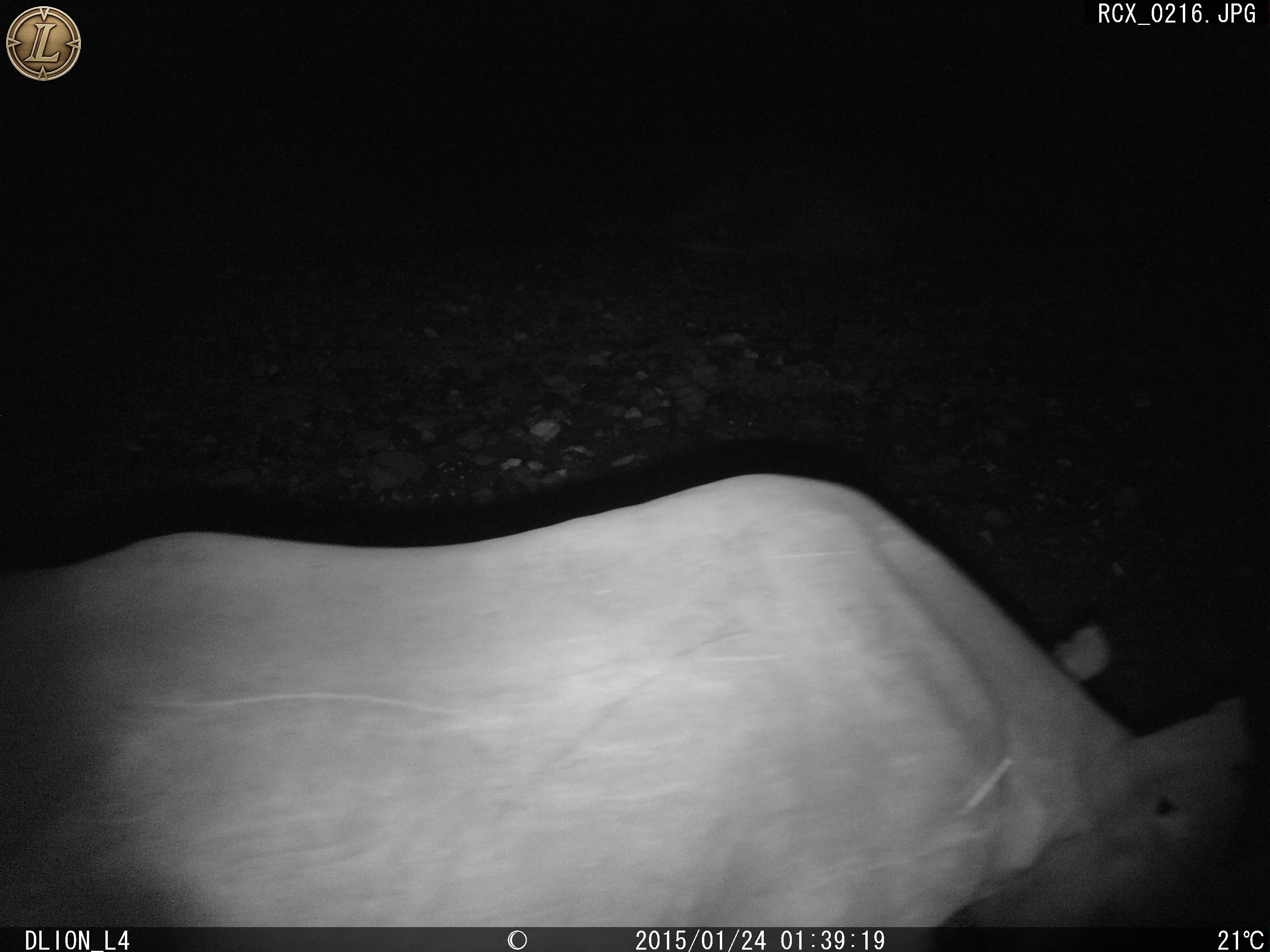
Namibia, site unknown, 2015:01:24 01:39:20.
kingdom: Animalia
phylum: Chordata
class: Mammalia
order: Perissodactyla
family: Rhinocerotidae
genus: Diceros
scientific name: Diceros bicornis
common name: black rhinoceros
Diceros bicornis (black rhinoceros).